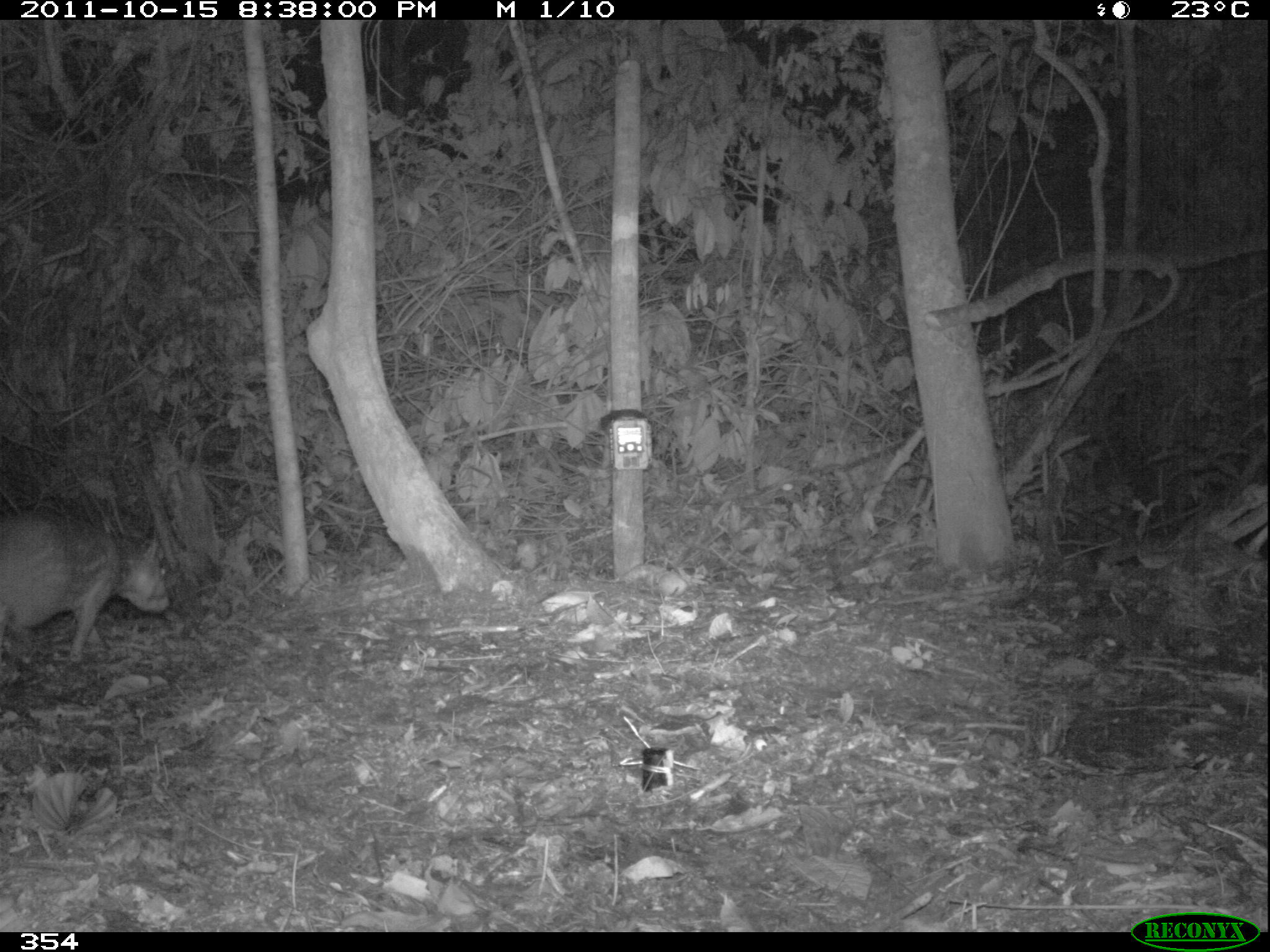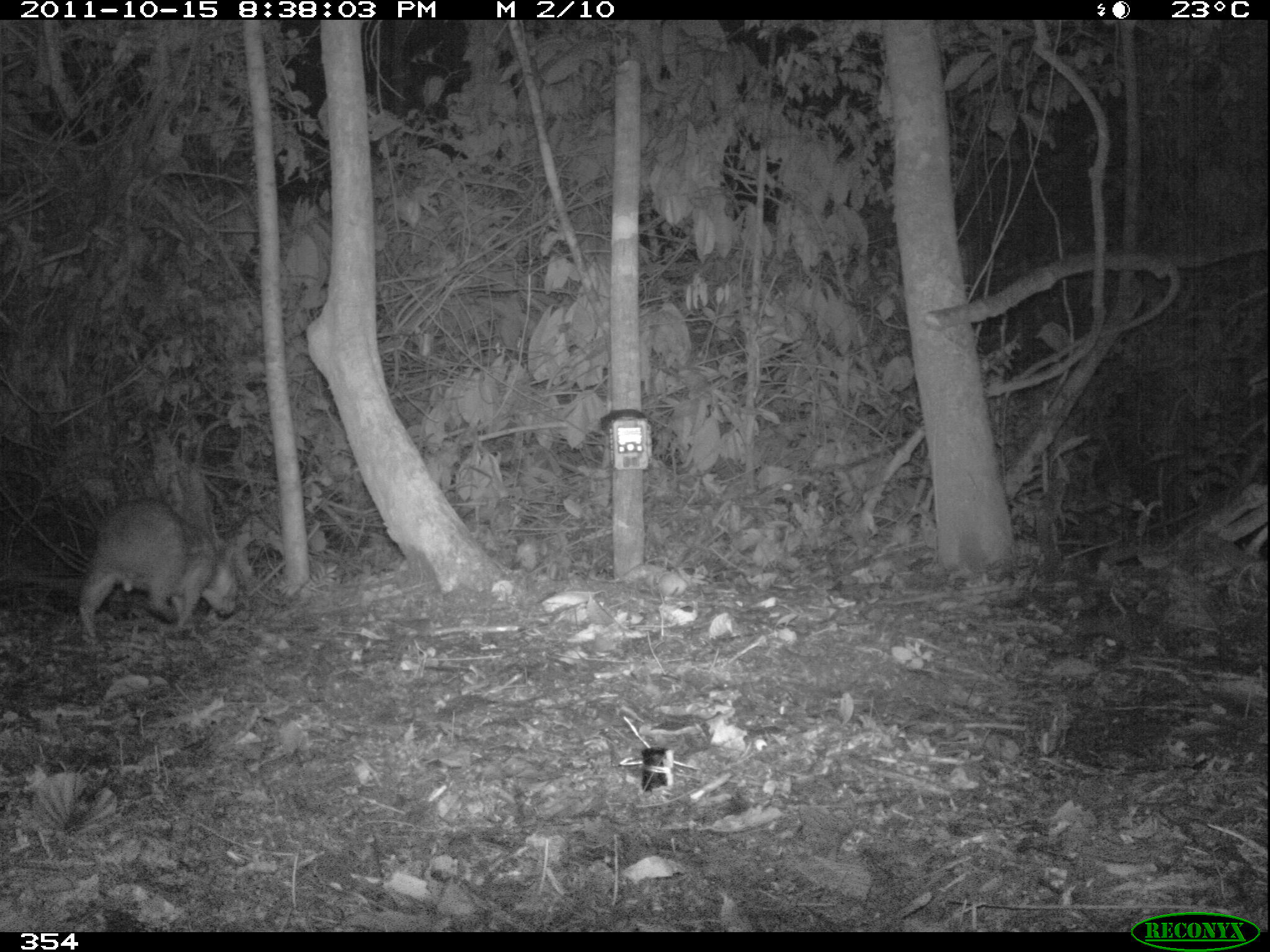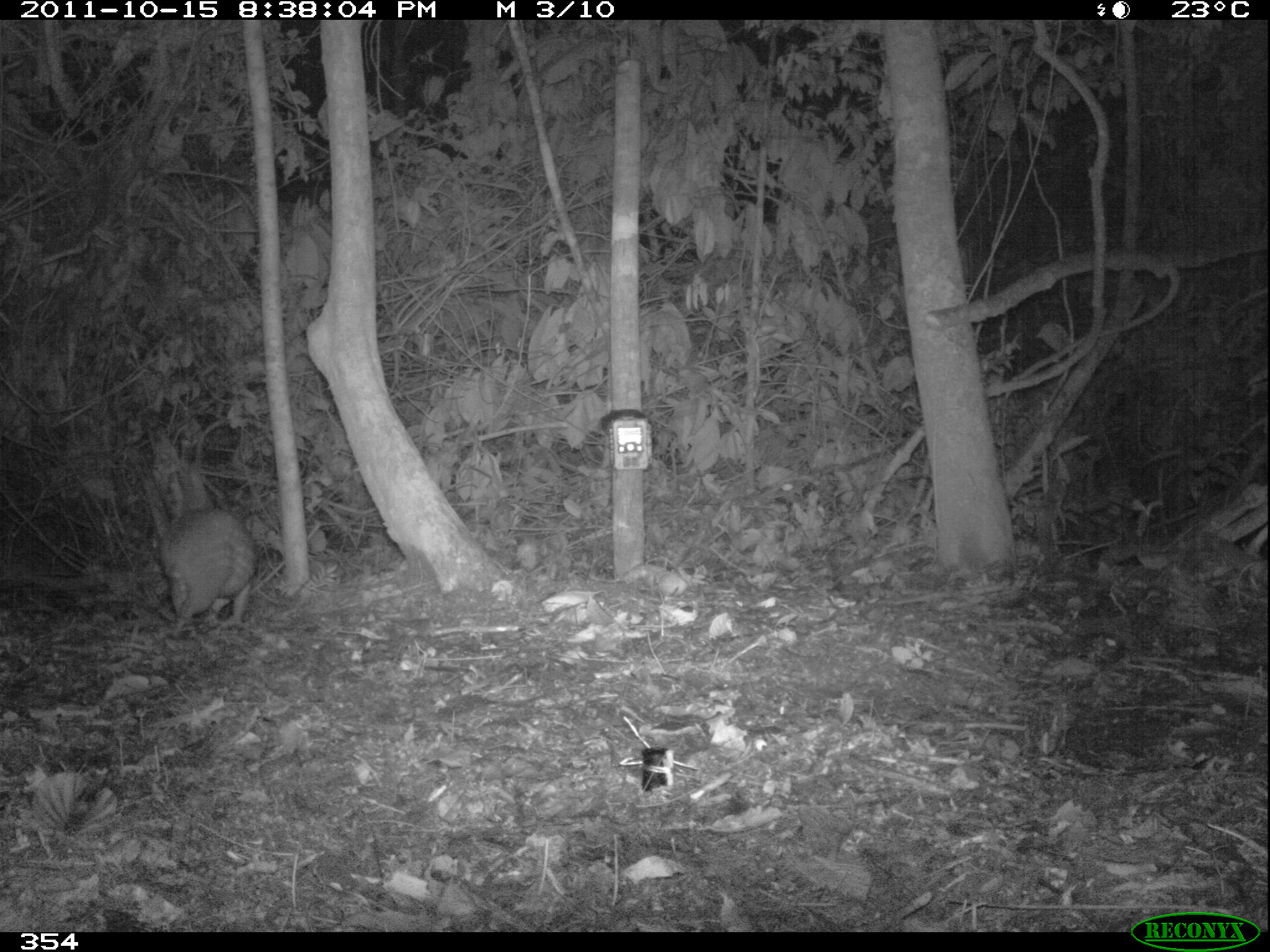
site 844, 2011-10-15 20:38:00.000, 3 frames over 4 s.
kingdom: Animalia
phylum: Chordata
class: Mammalia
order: Rodentia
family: Cuniculidae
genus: Cuniculus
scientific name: Cuniculus paca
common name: spotted paca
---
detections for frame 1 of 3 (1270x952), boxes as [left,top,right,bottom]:
cuniculus paca: [0,504,172,660]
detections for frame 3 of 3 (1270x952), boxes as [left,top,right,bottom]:
cuniculus paca: [155,504,259,639]